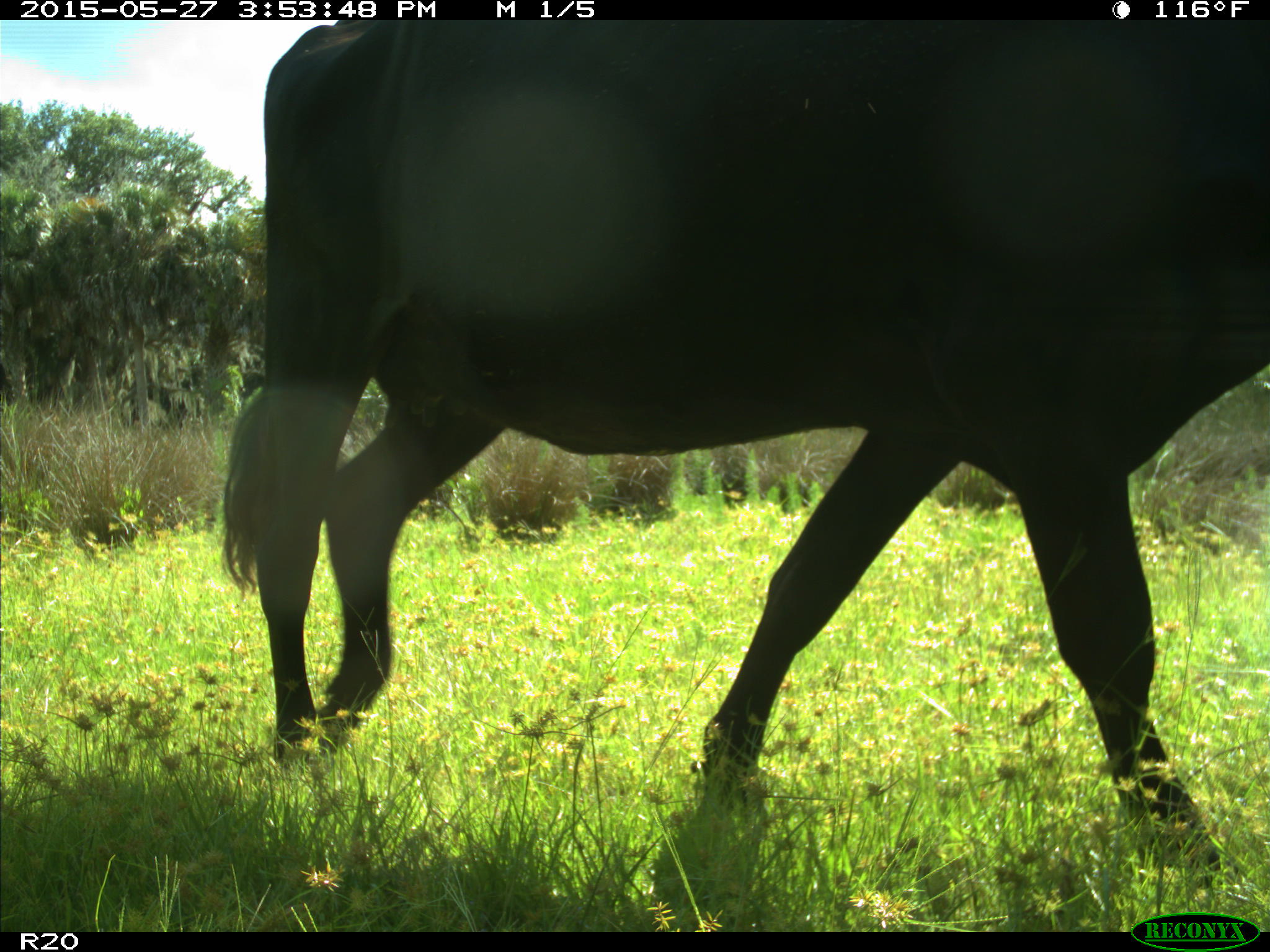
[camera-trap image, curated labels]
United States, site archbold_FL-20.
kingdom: Animalia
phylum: Chordata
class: Mammalia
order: Artiodactyla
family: Bovidae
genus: Bos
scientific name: Bos taurus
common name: domestic cow